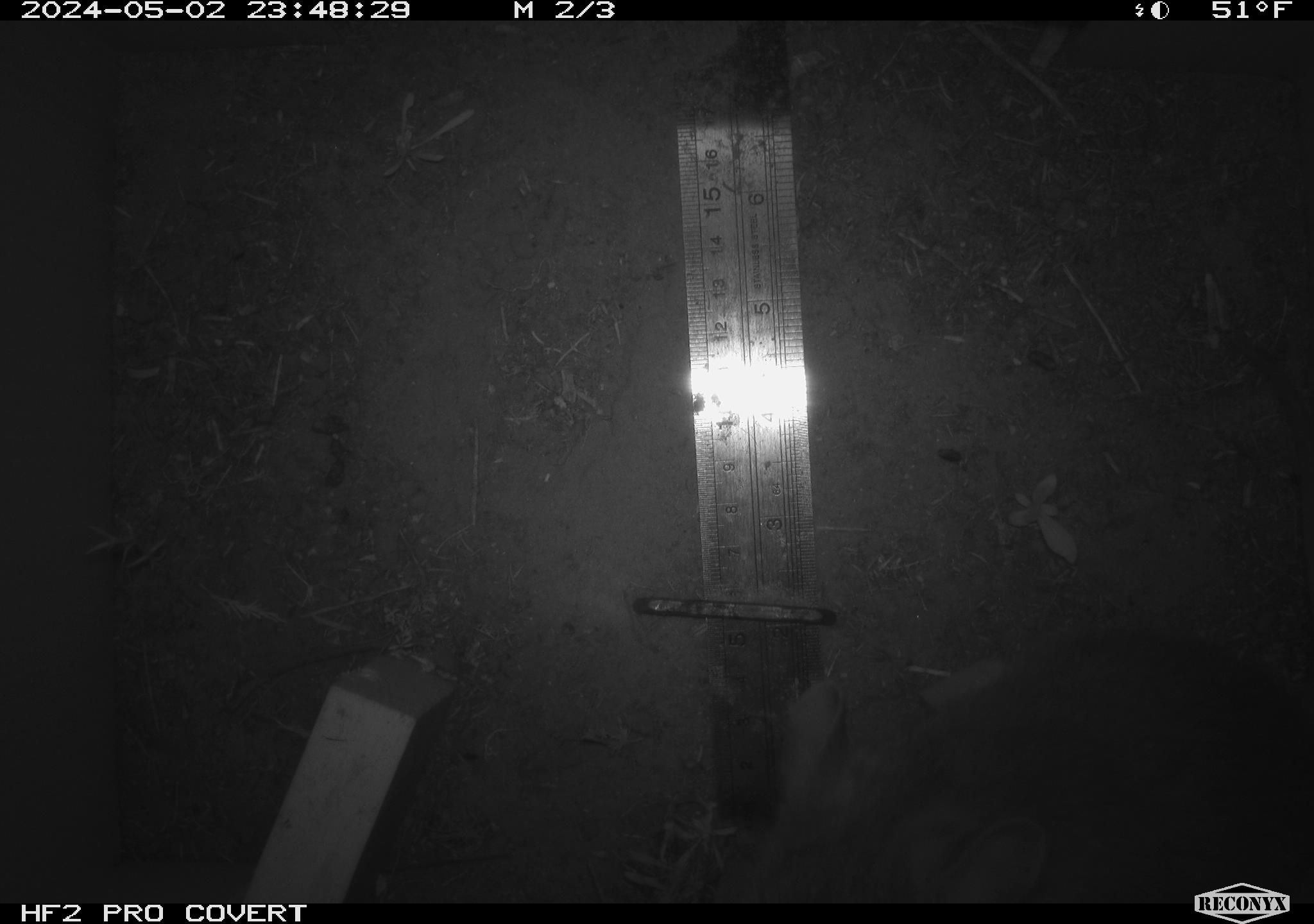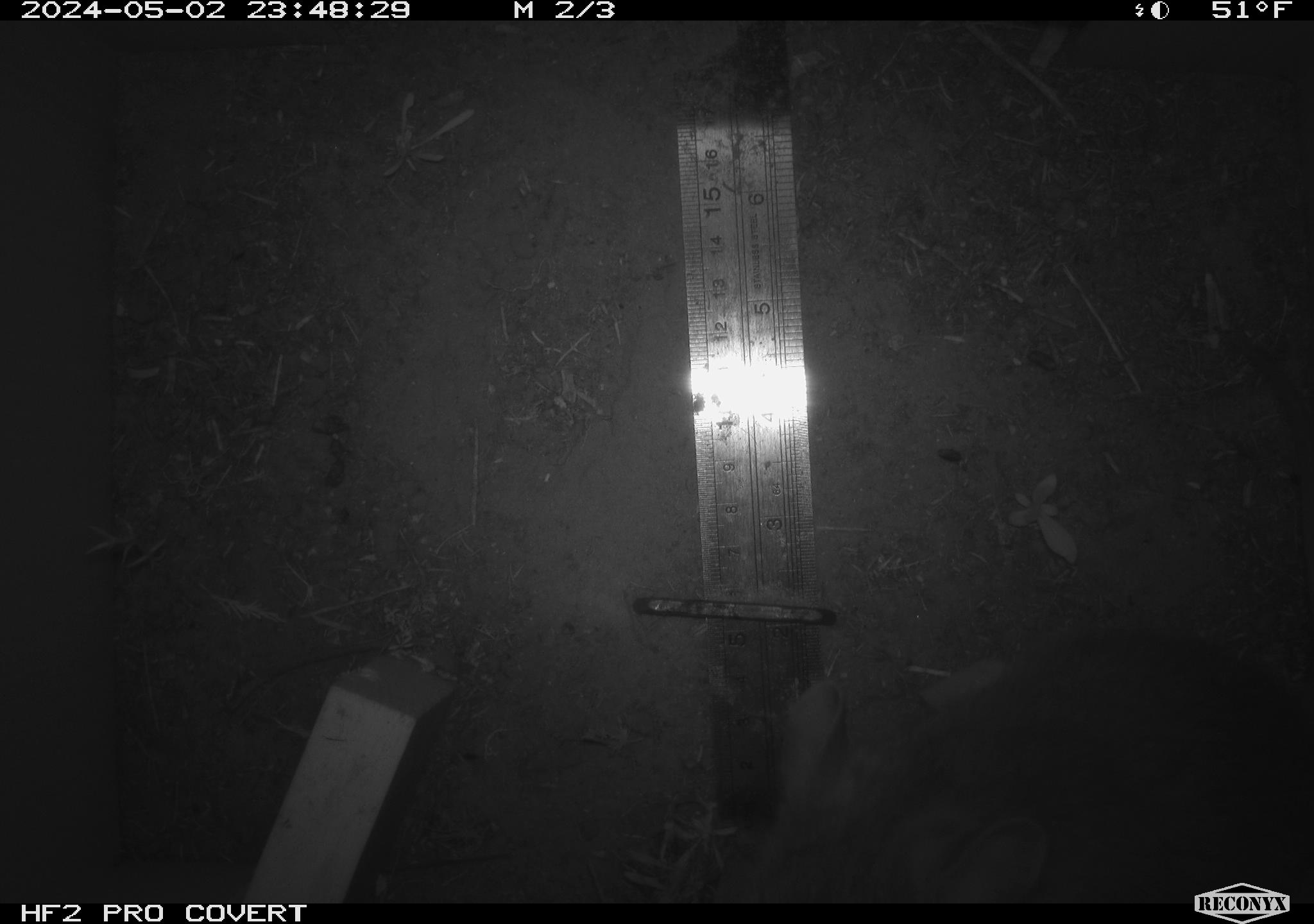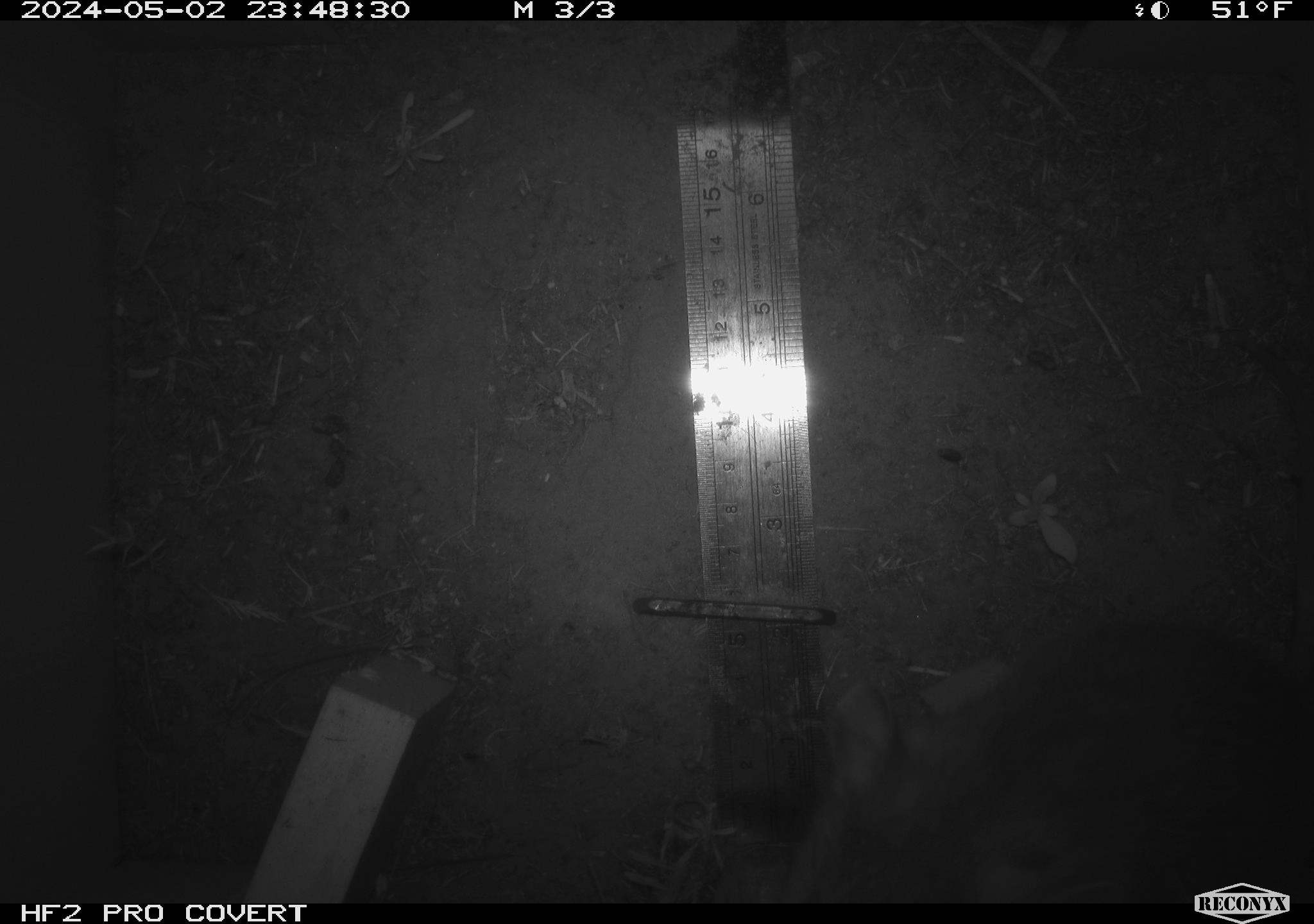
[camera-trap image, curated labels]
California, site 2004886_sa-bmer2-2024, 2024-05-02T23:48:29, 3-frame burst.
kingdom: Animalia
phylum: Chordata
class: Mammalia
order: Rodentia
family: Cricetidae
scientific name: Cricetidae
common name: hamsters, voles, lemmings, and allies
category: cricetidae family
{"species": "cricetidae family (hamsters, voles, lemmings, and allies) (Cricetidae)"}